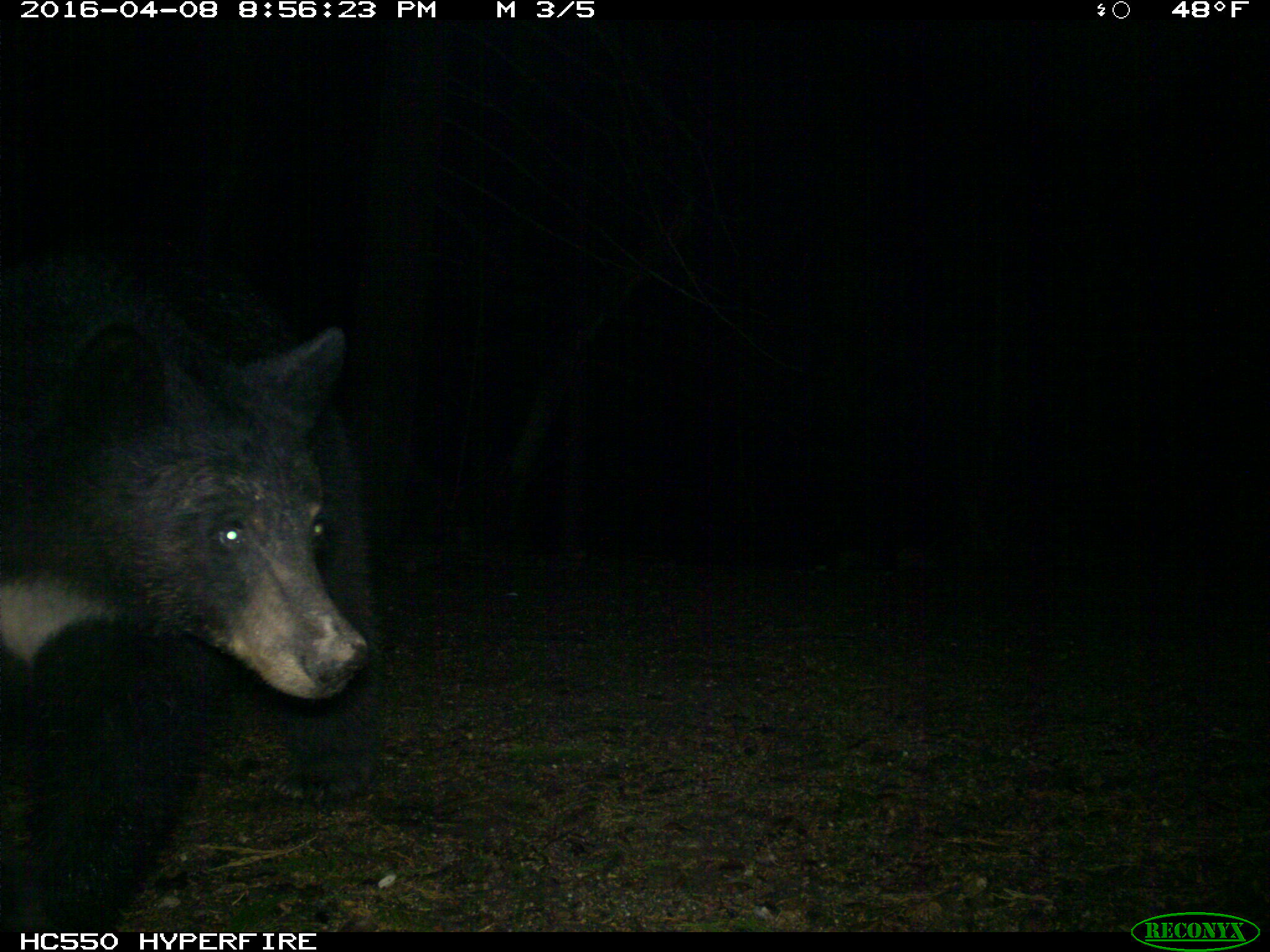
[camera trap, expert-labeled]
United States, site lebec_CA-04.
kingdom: Animalia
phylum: Chordata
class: Mammalia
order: Carnivora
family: Ursidae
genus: Ursus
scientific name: Ursus americanus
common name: american black bear